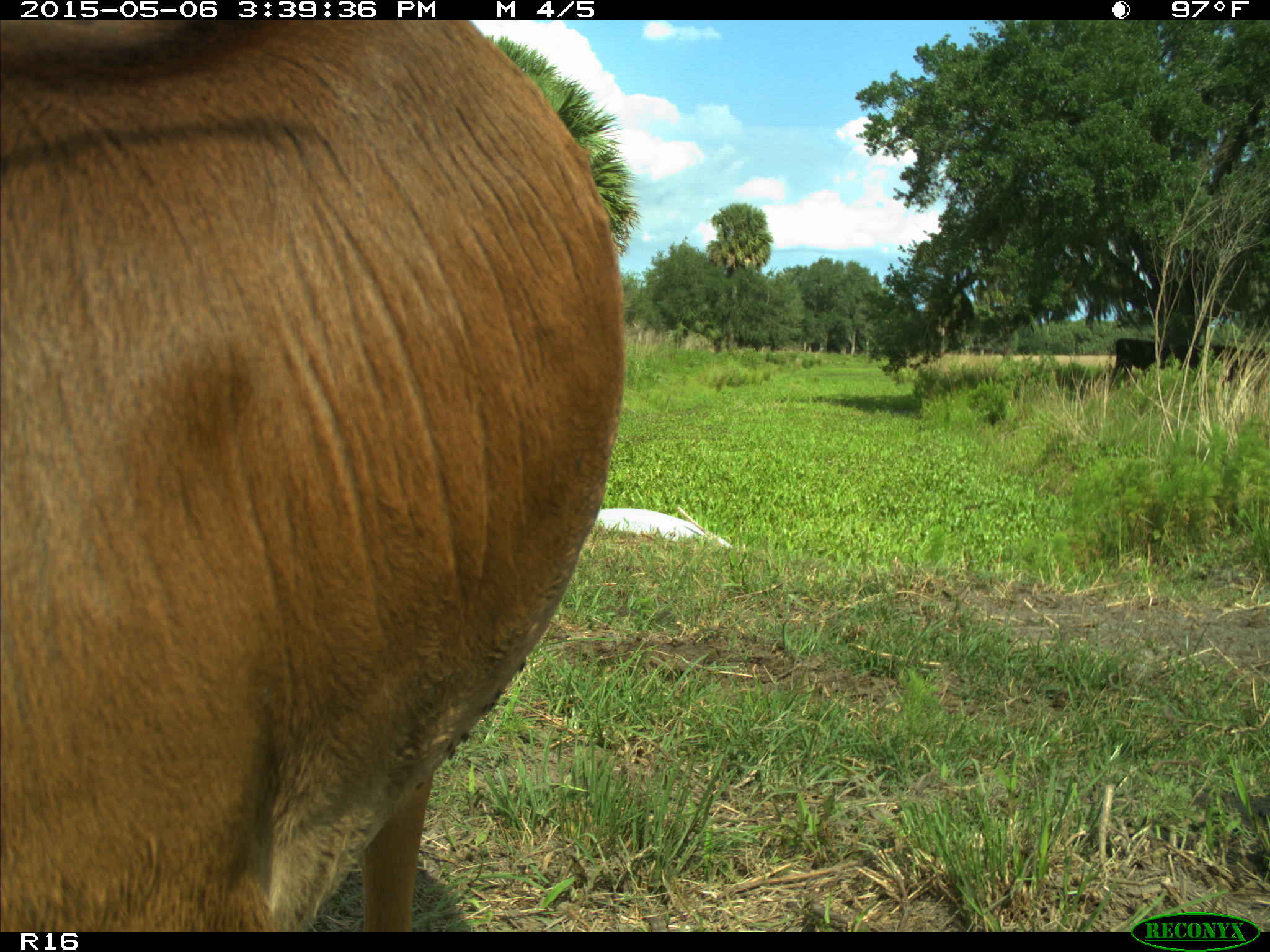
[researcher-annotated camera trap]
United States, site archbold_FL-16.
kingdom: Animalia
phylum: Chordata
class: Mammalia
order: Artiodactyla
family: Bovidae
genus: Bos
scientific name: Bos taurus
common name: domestic cow